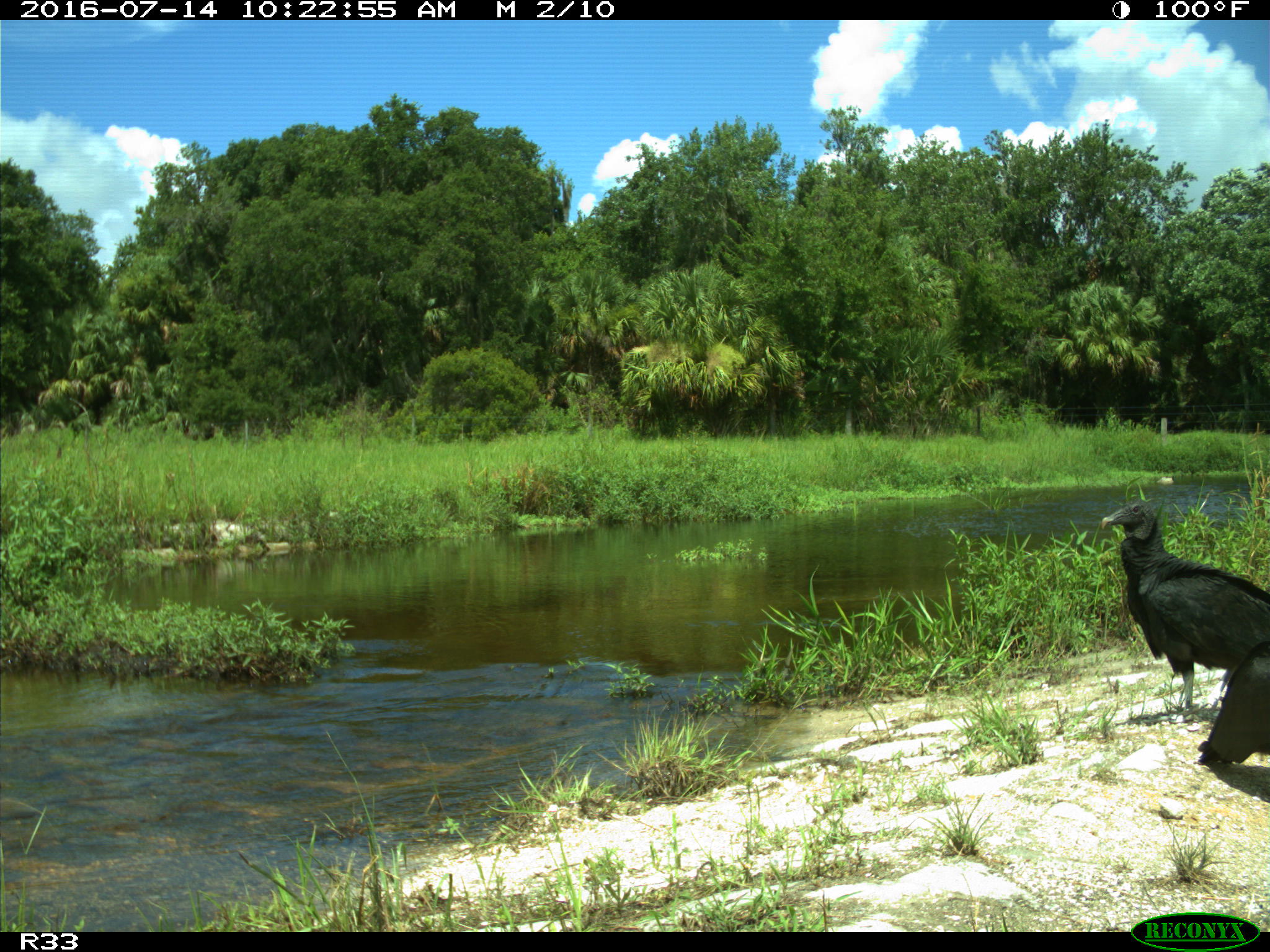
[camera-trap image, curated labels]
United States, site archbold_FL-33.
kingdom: Animalia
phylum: Chordata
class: Aves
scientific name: Aves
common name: birds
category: unidentified bird